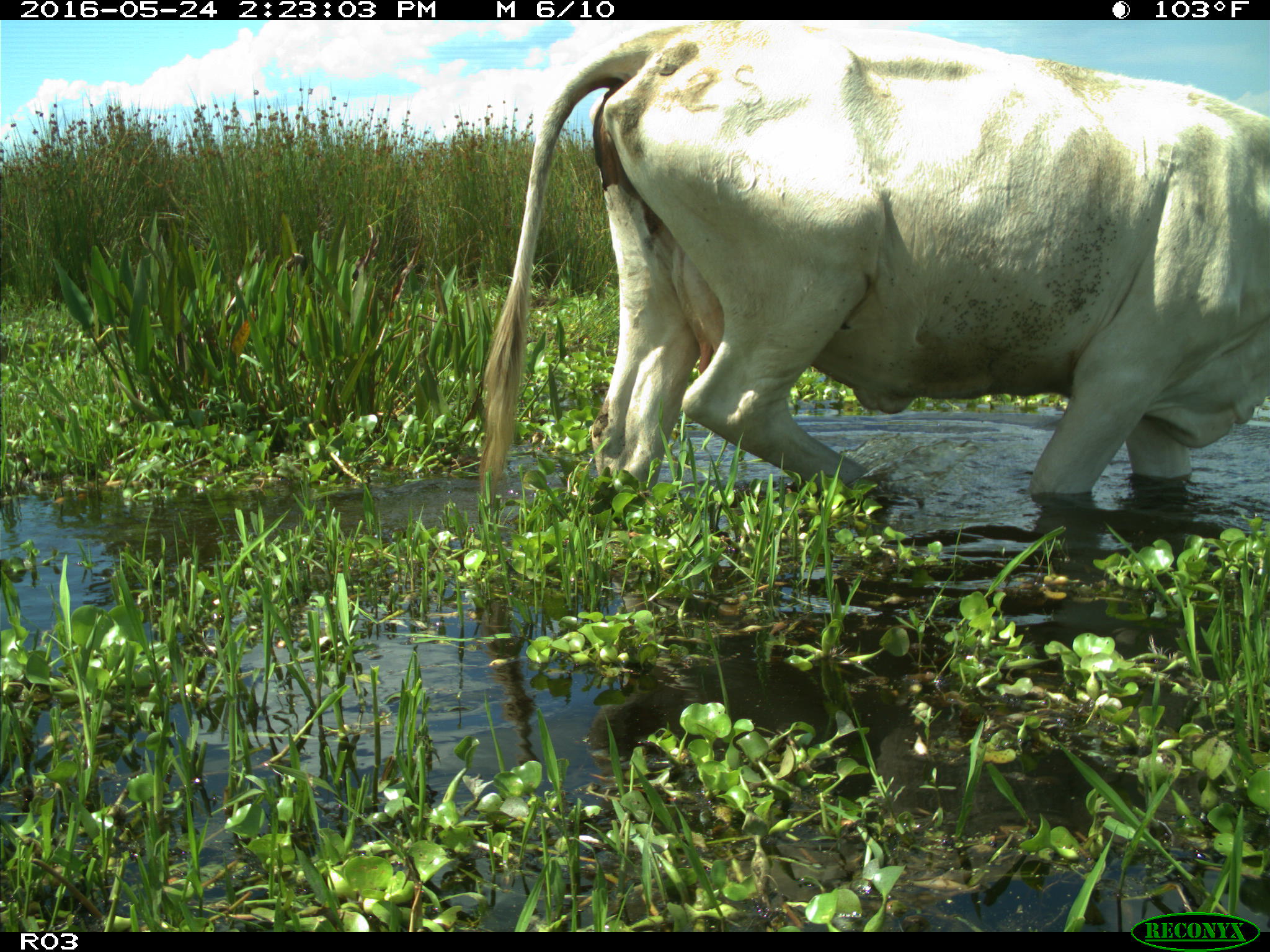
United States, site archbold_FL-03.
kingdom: Animalia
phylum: Chordata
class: Mammalia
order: Artiodactyla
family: Bovidae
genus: Bos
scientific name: Bos taurus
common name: domestic cow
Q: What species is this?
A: Bos taurus (domestic cow).